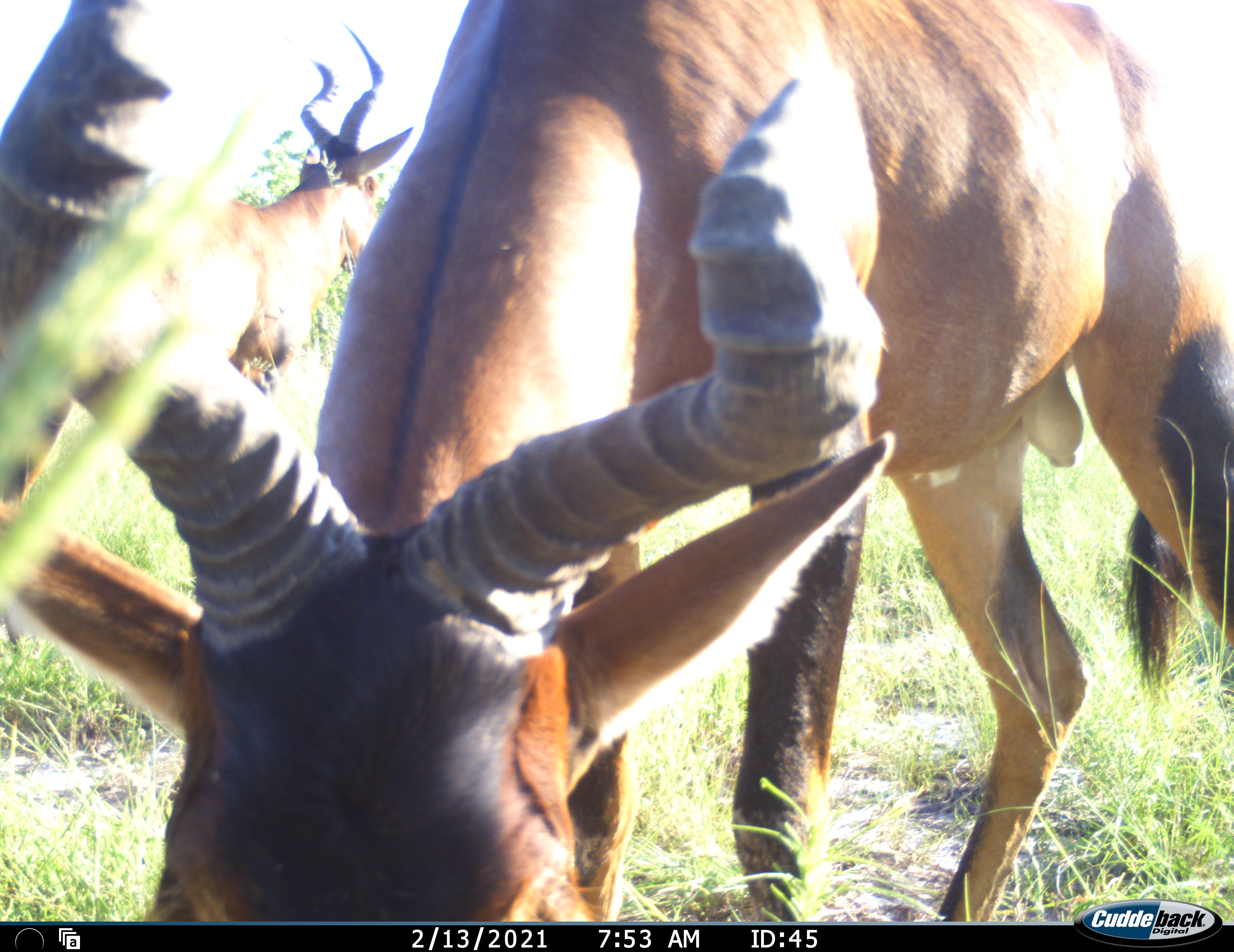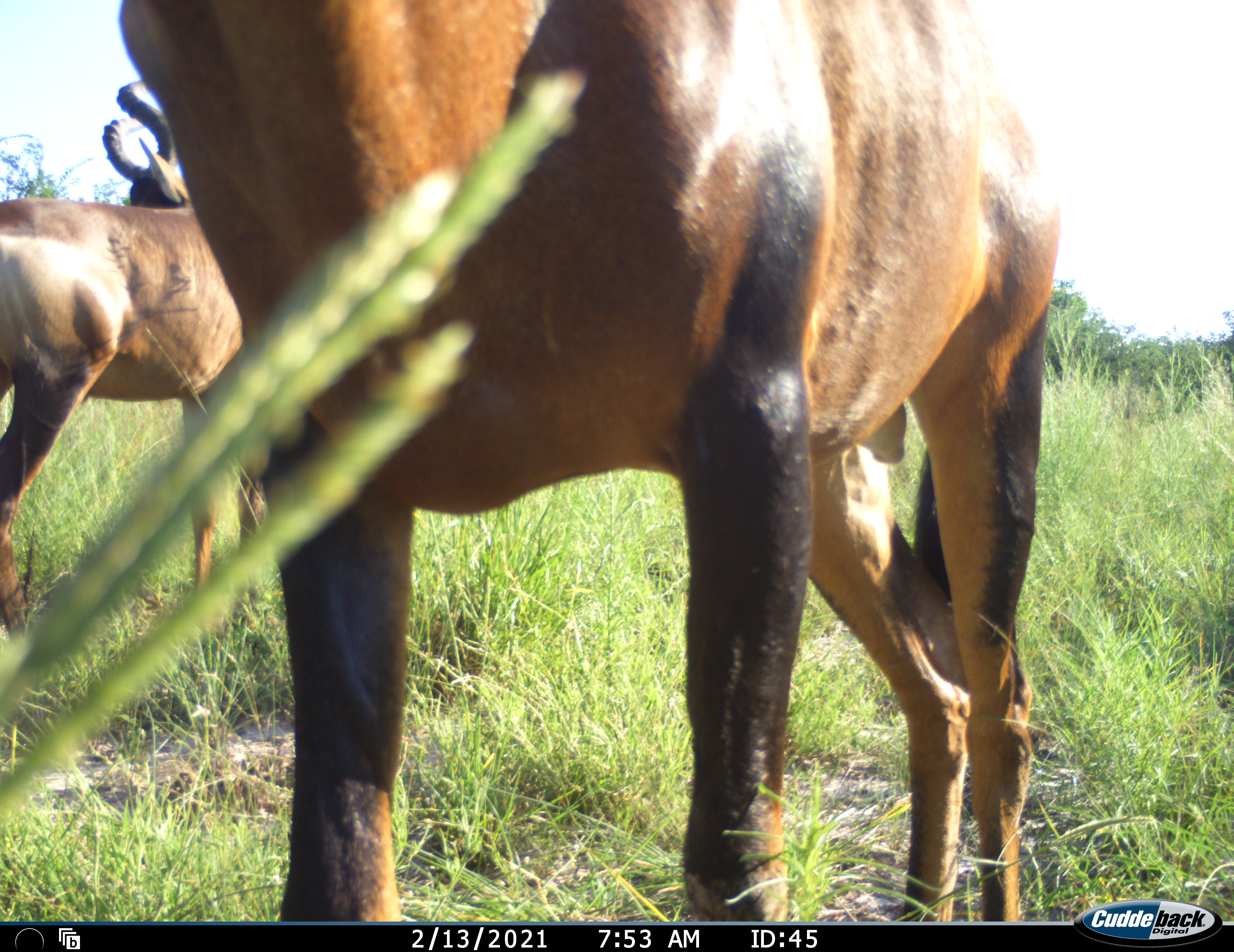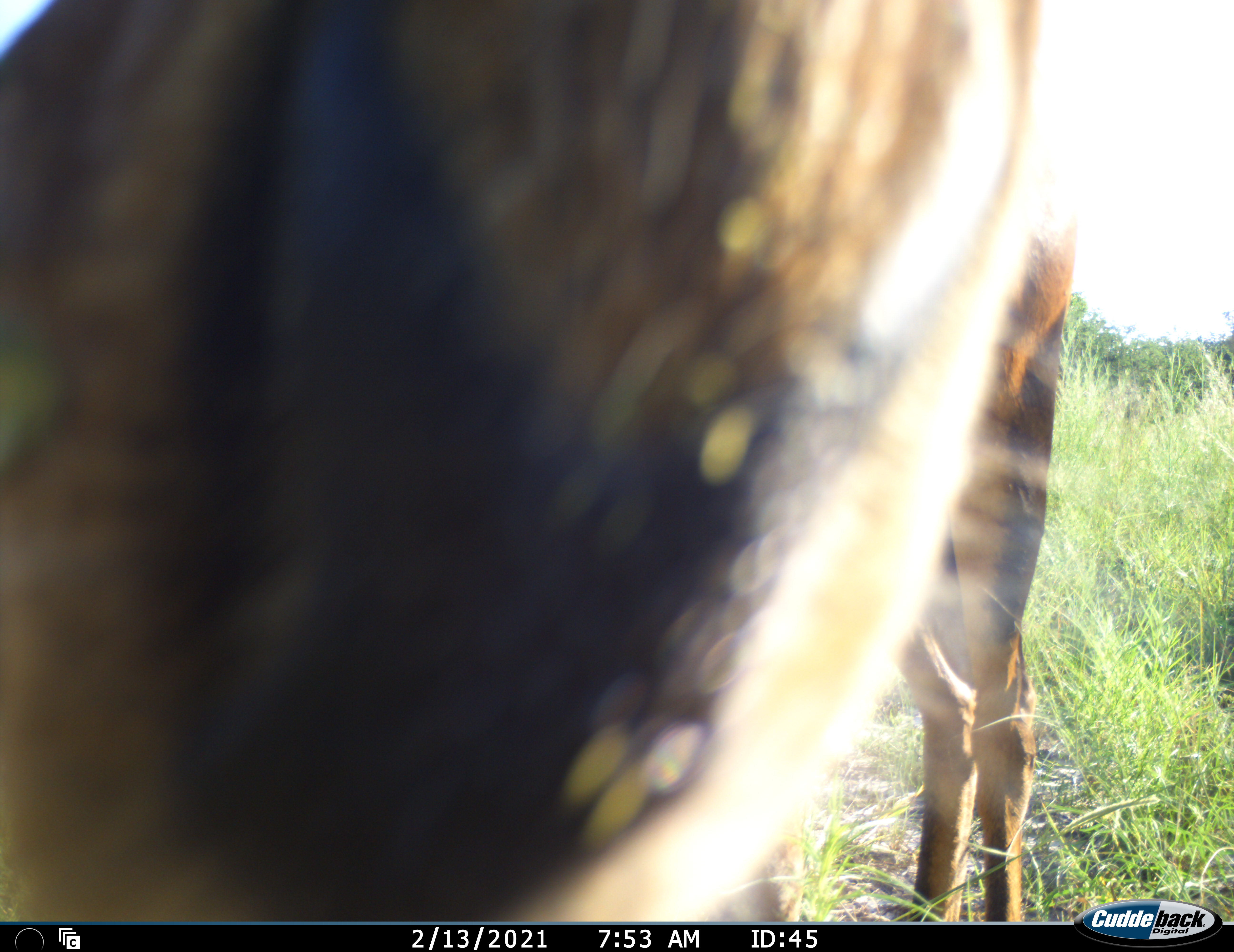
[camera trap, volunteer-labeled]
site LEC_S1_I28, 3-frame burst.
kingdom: Animalia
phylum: Chordata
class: Mammalia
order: Artiodactyla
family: Bovidae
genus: Alcelaphus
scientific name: Alcelaphus buselaphus caama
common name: red hartebeest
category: hartebeestred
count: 2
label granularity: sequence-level